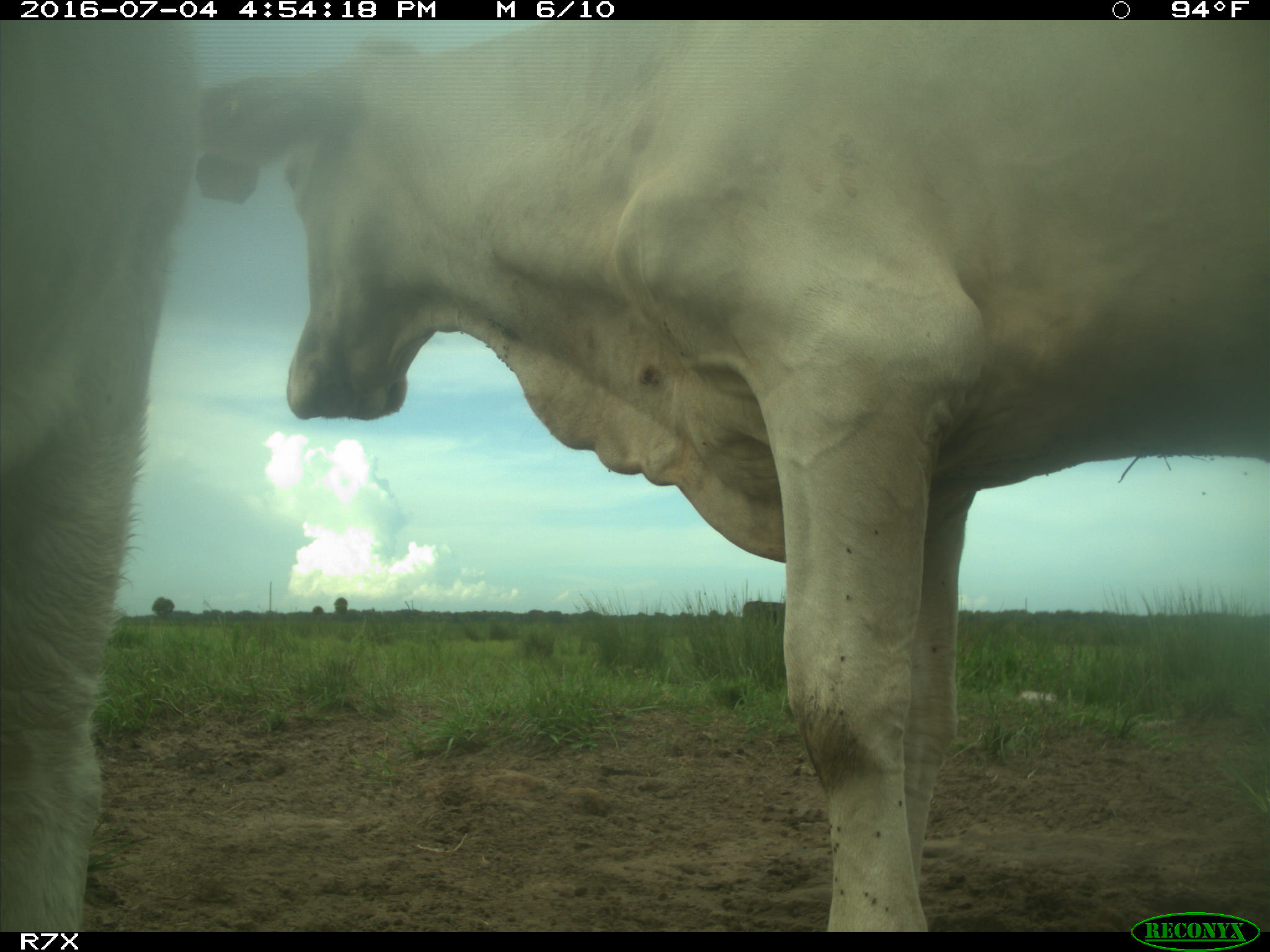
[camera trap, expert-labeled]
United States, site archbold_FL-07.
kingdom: Animalia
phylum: Chordata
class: Mammalia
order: Artiodactyla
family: Bovidae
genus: Bos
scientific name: Bos taurus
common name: domestic cow